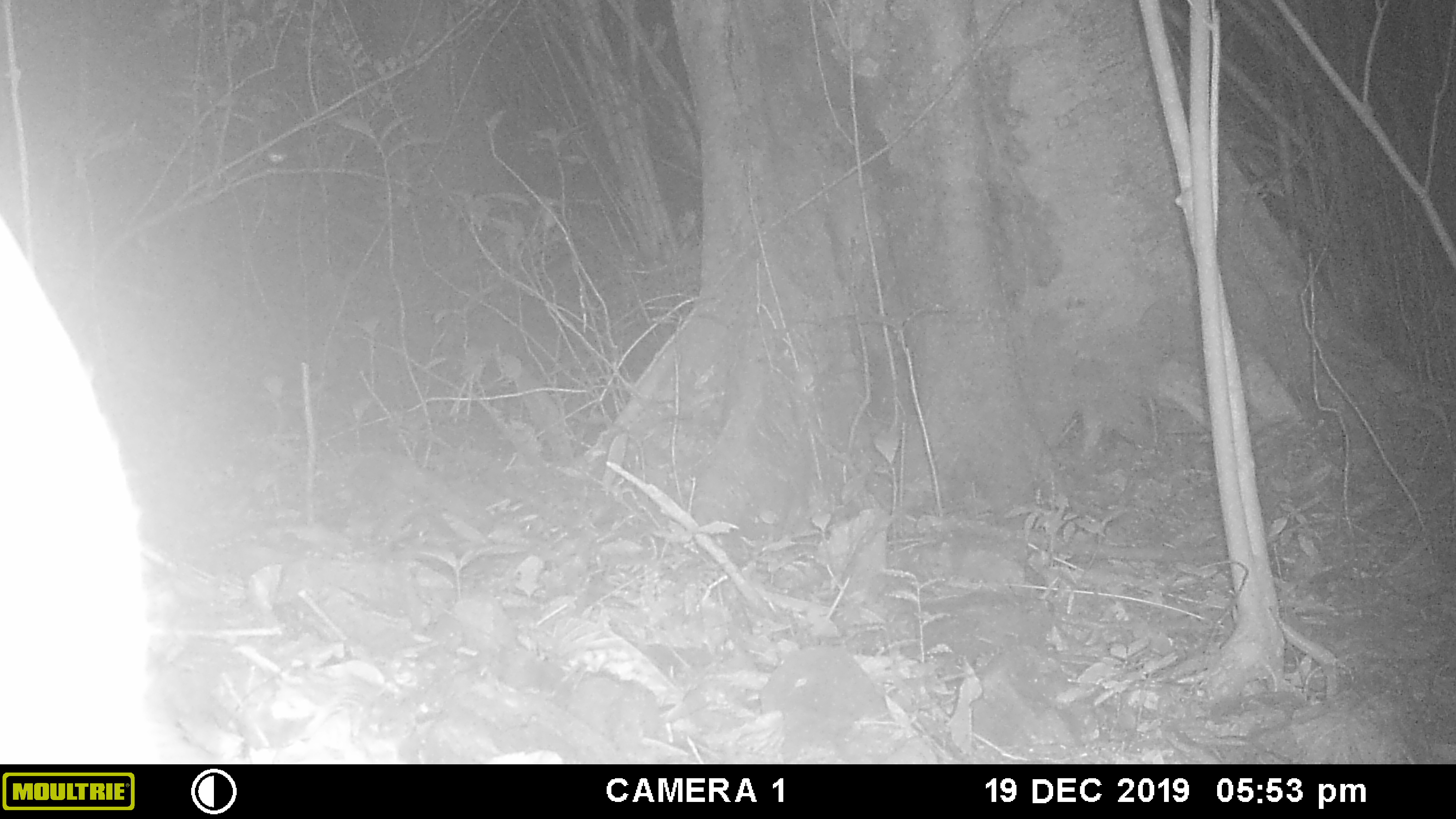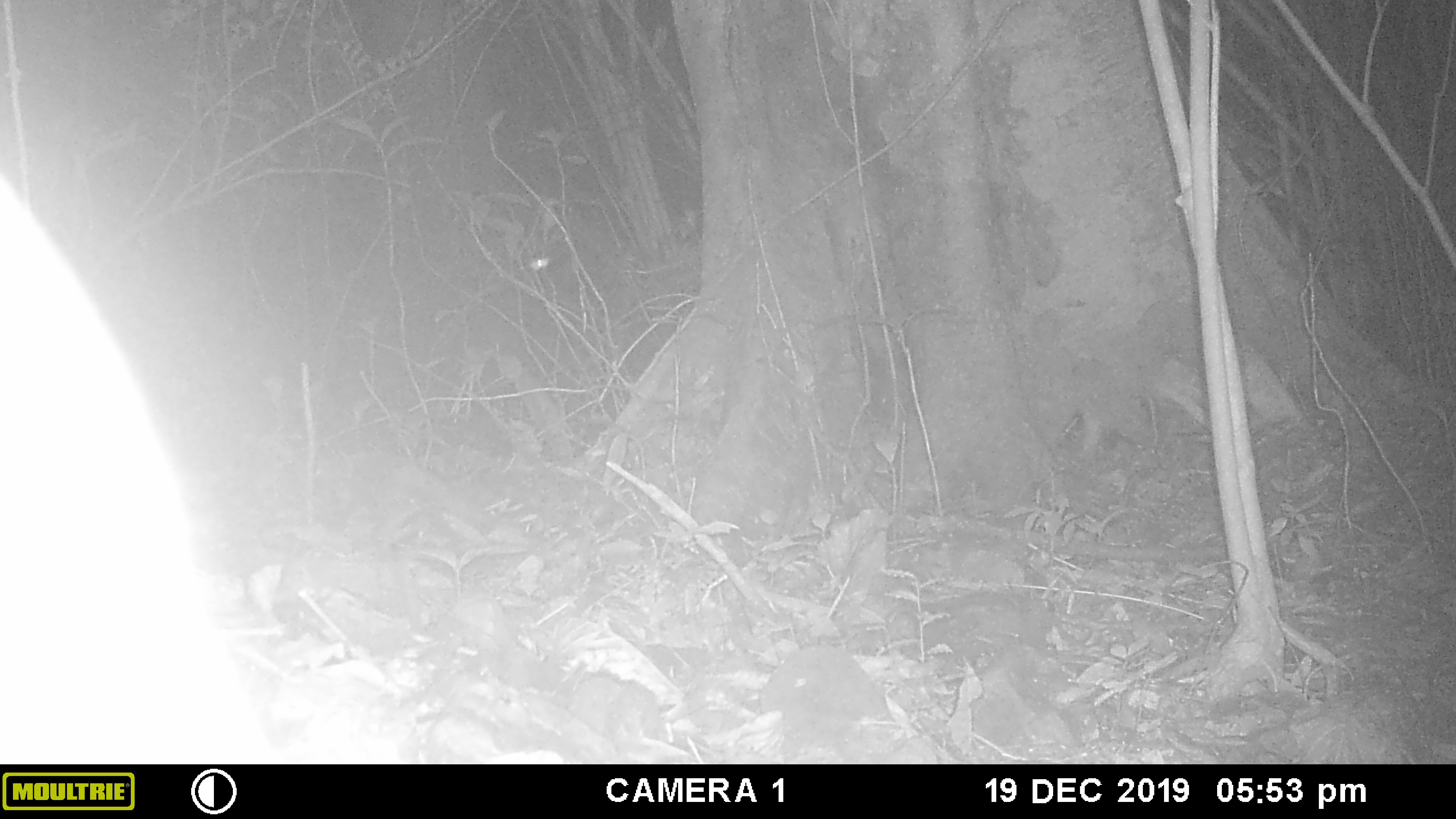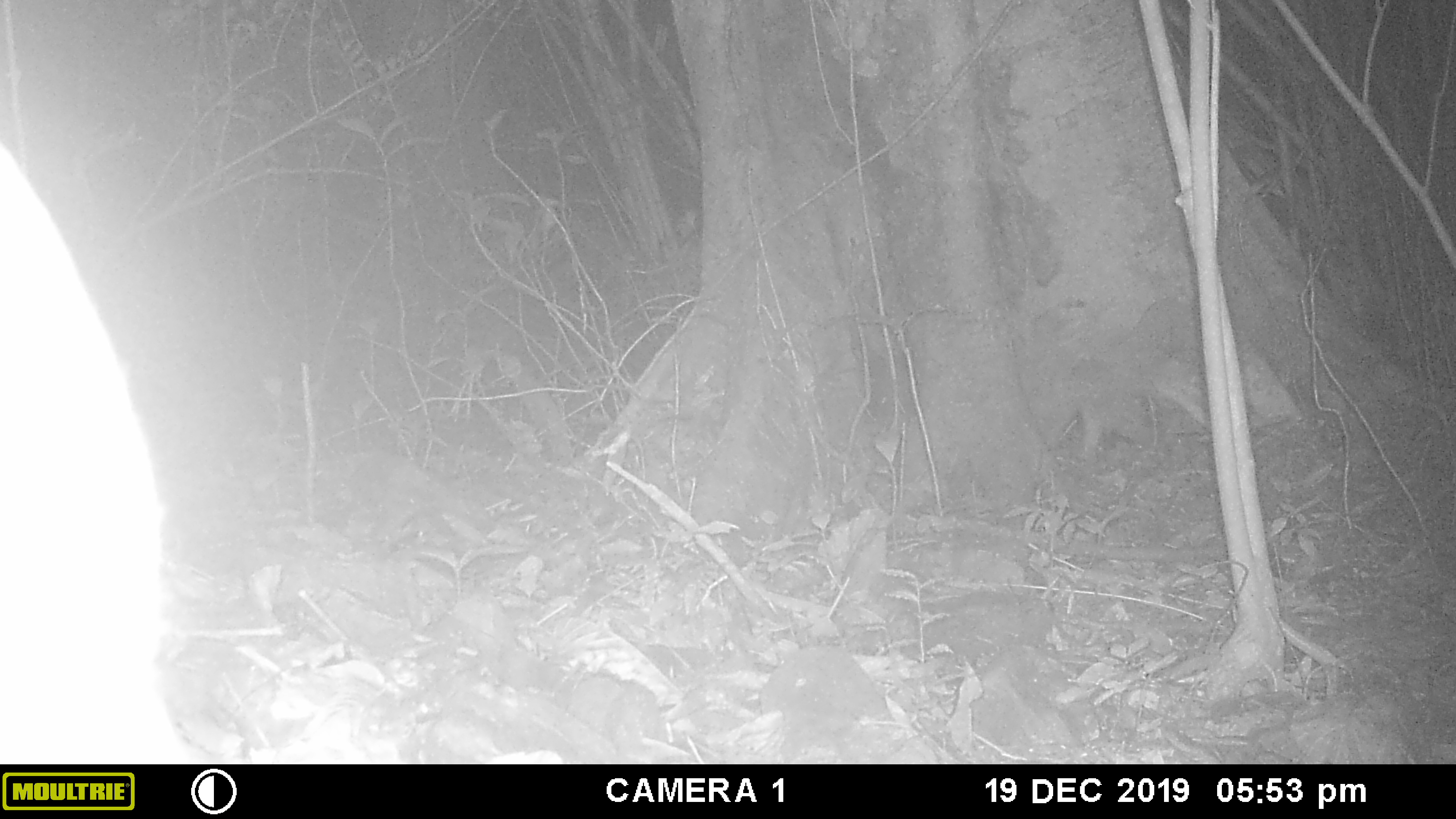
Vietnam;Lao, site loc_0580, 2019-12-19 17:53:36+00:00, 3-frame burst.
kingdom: Animalia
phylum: Chordata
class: Mammalia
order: Artiodactyla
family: Cervidae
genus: Muntiacus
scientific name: Muntiacus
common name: muntjacs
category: unidentified muntjac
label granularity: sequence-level